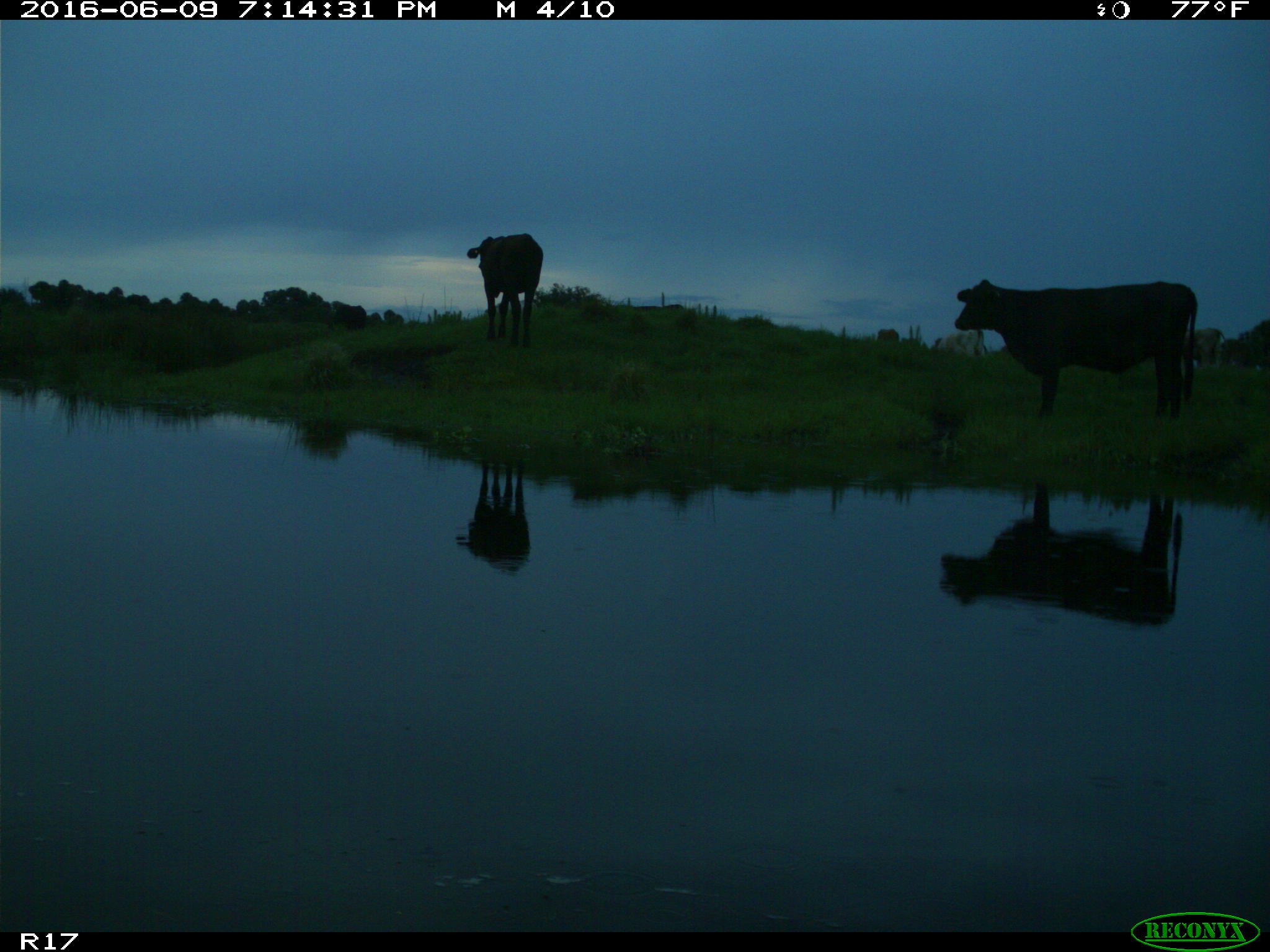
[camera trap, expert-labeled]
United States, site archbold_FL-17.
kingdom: Animalia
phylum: Chordata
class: Mammalia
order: Artiodactyla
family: Bovidae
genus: Bos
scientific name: Bos taurus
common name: domestic cow